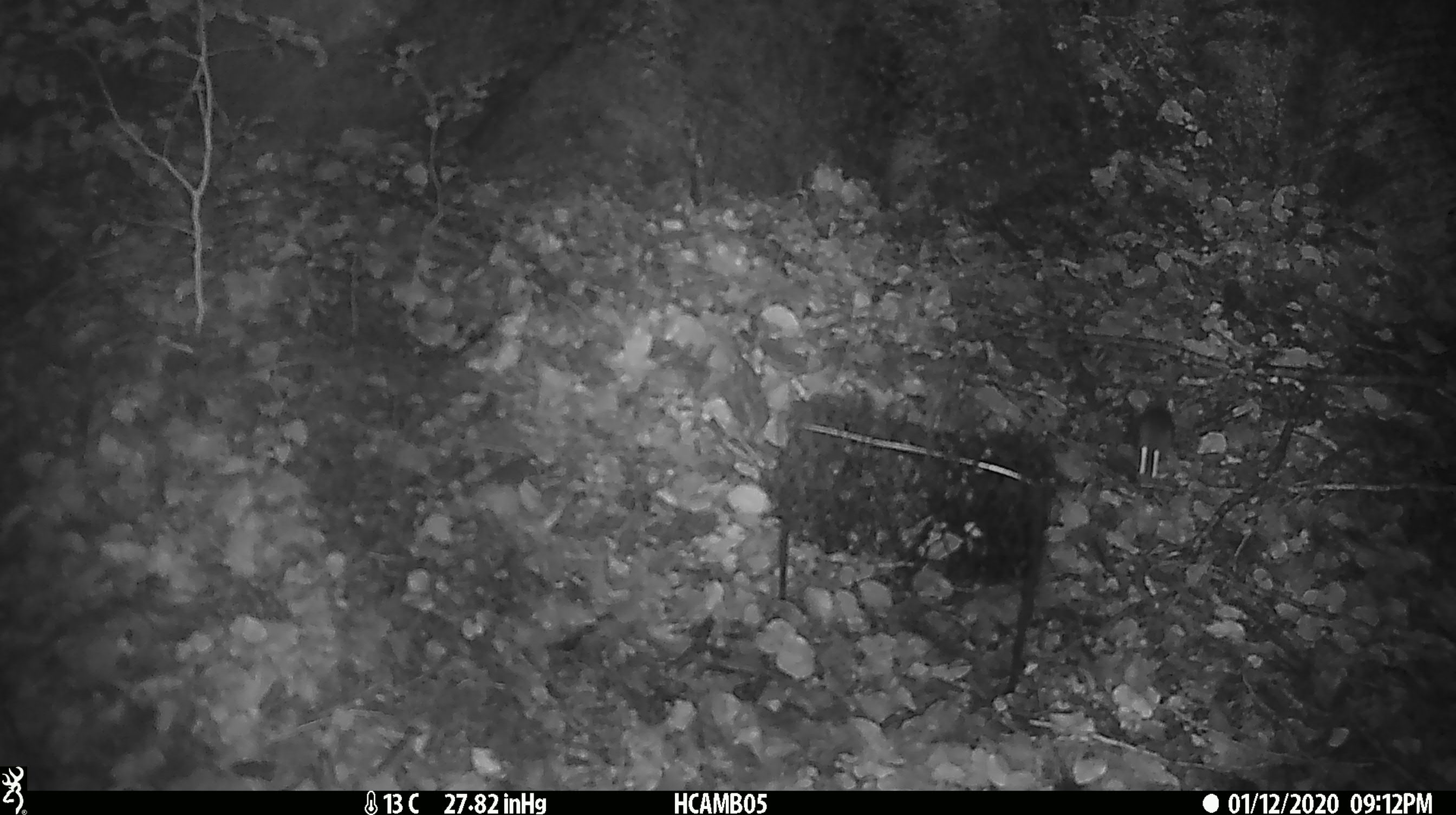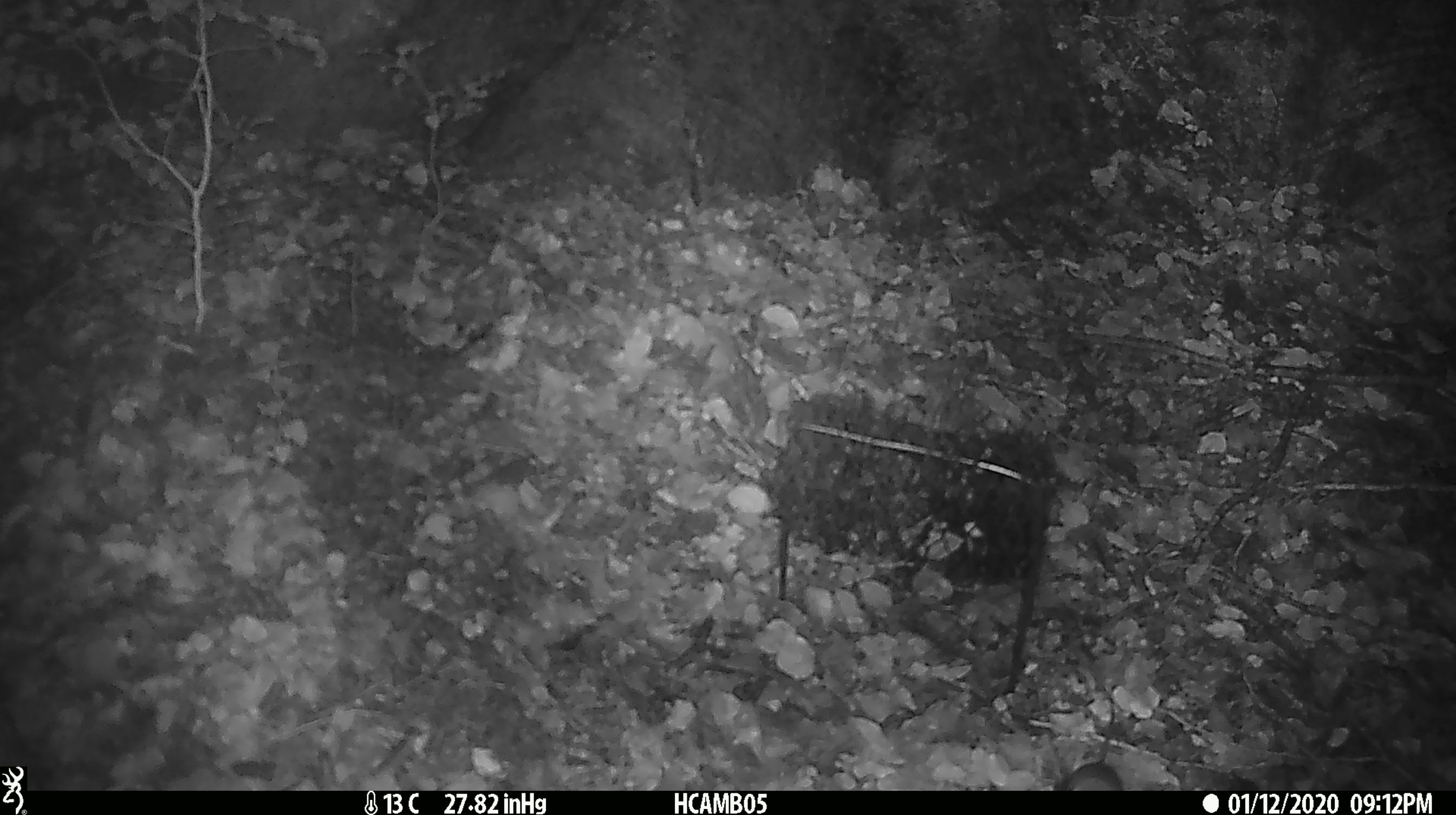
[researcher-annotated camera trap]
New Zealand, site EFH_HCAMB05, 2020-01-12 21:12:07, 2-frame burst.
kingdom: Animalia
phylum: Chordata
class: Mammalia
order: Rodentia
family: Muridae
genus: Mus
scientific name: Mus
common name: mouse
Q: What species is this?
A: Mouse (Mus).